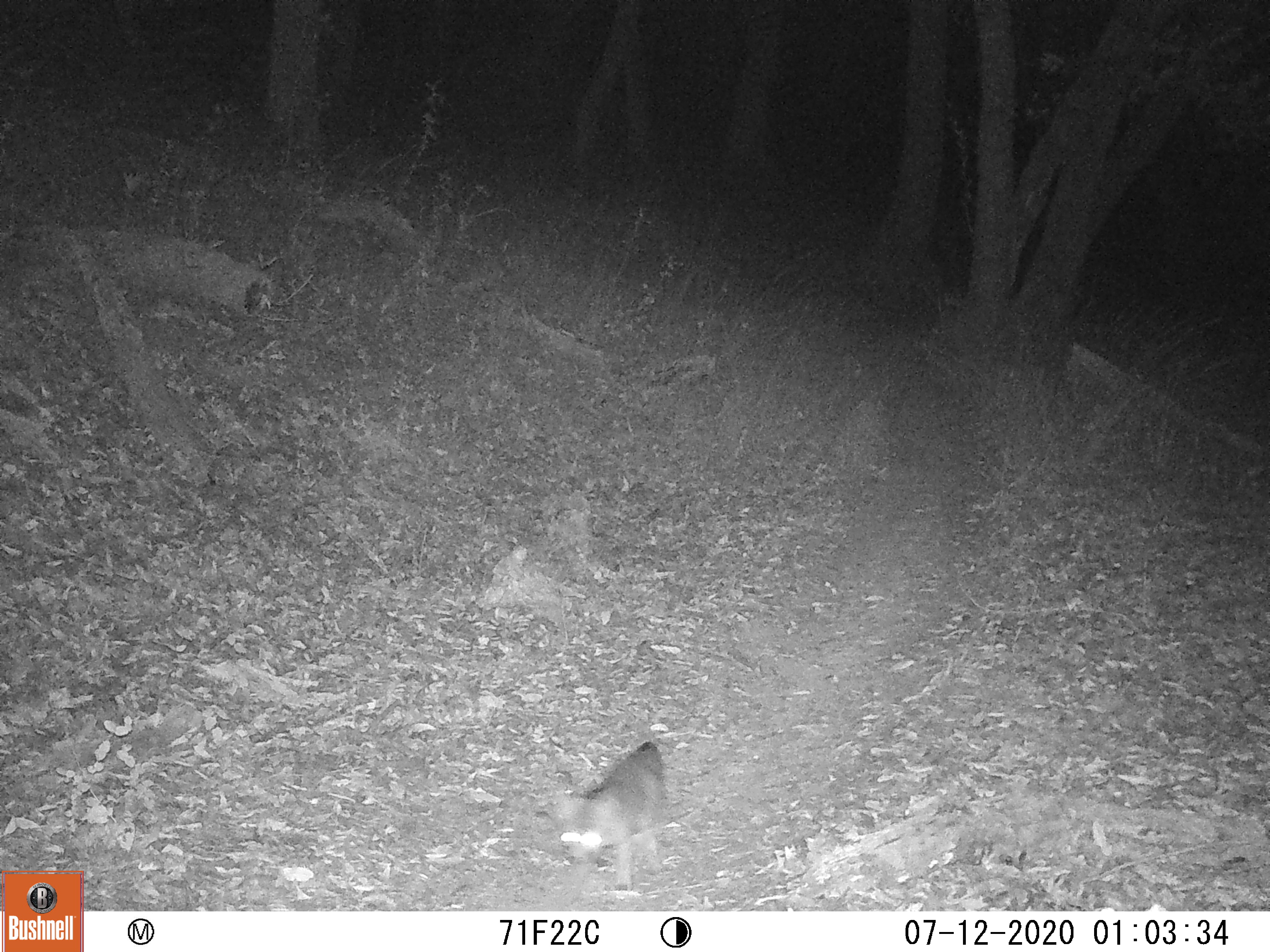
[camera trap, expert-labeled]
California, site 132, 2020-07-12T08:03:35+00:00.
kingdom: Animalia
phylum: Chordata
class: Mammalia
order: Carnivora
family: Canidae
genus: Urocyon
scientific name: Urocyon cinereoargenteus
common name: gray fox